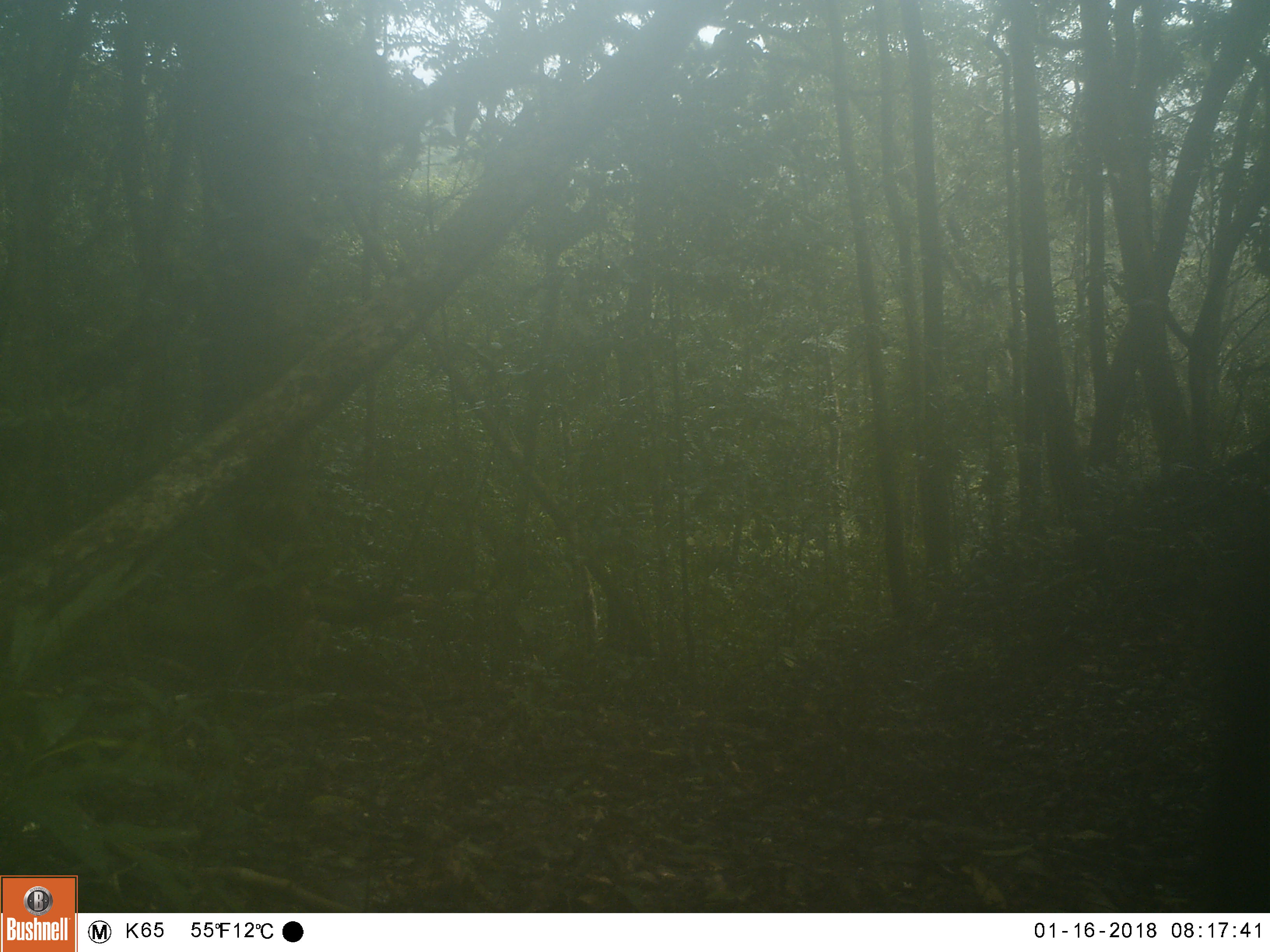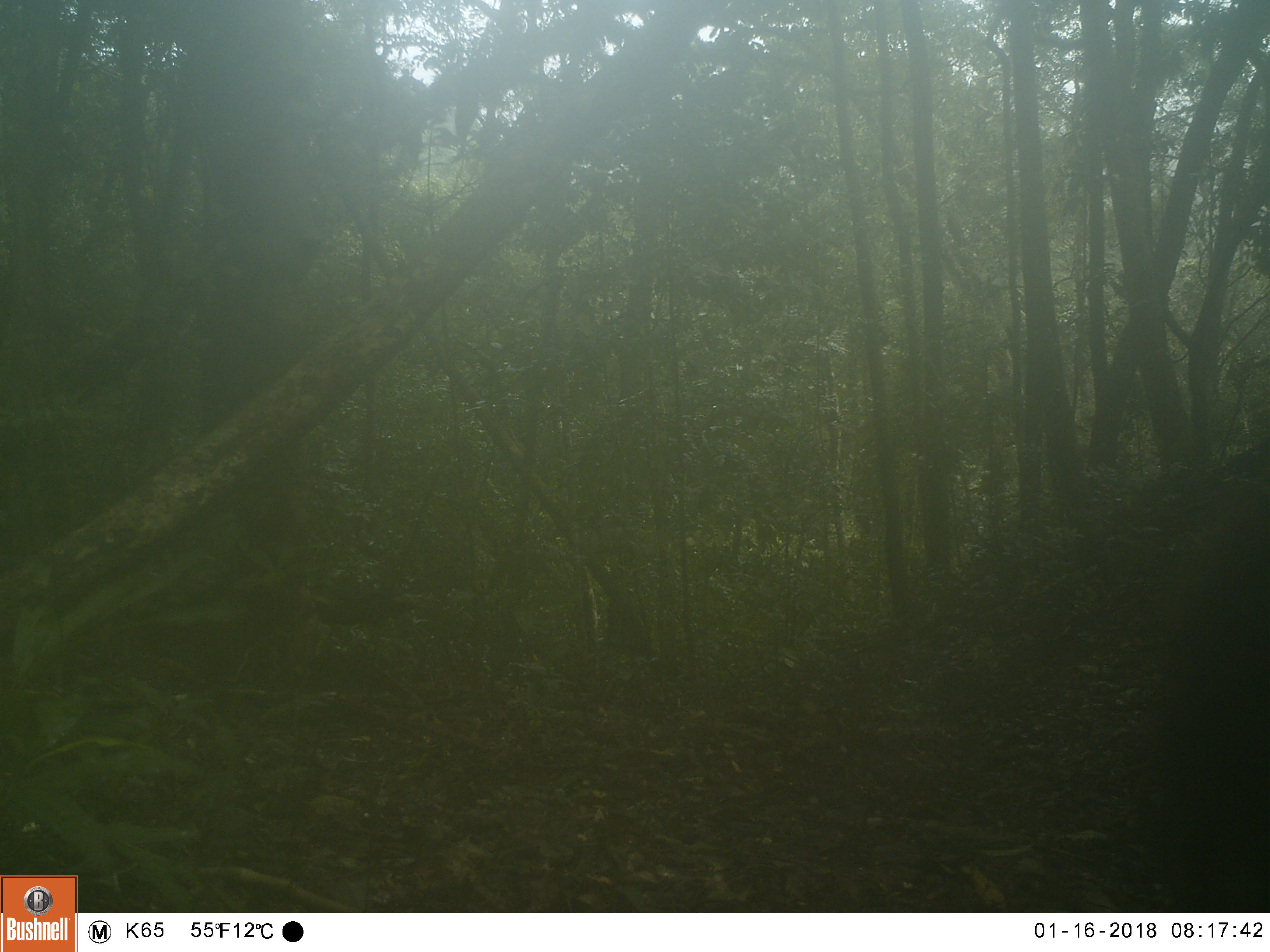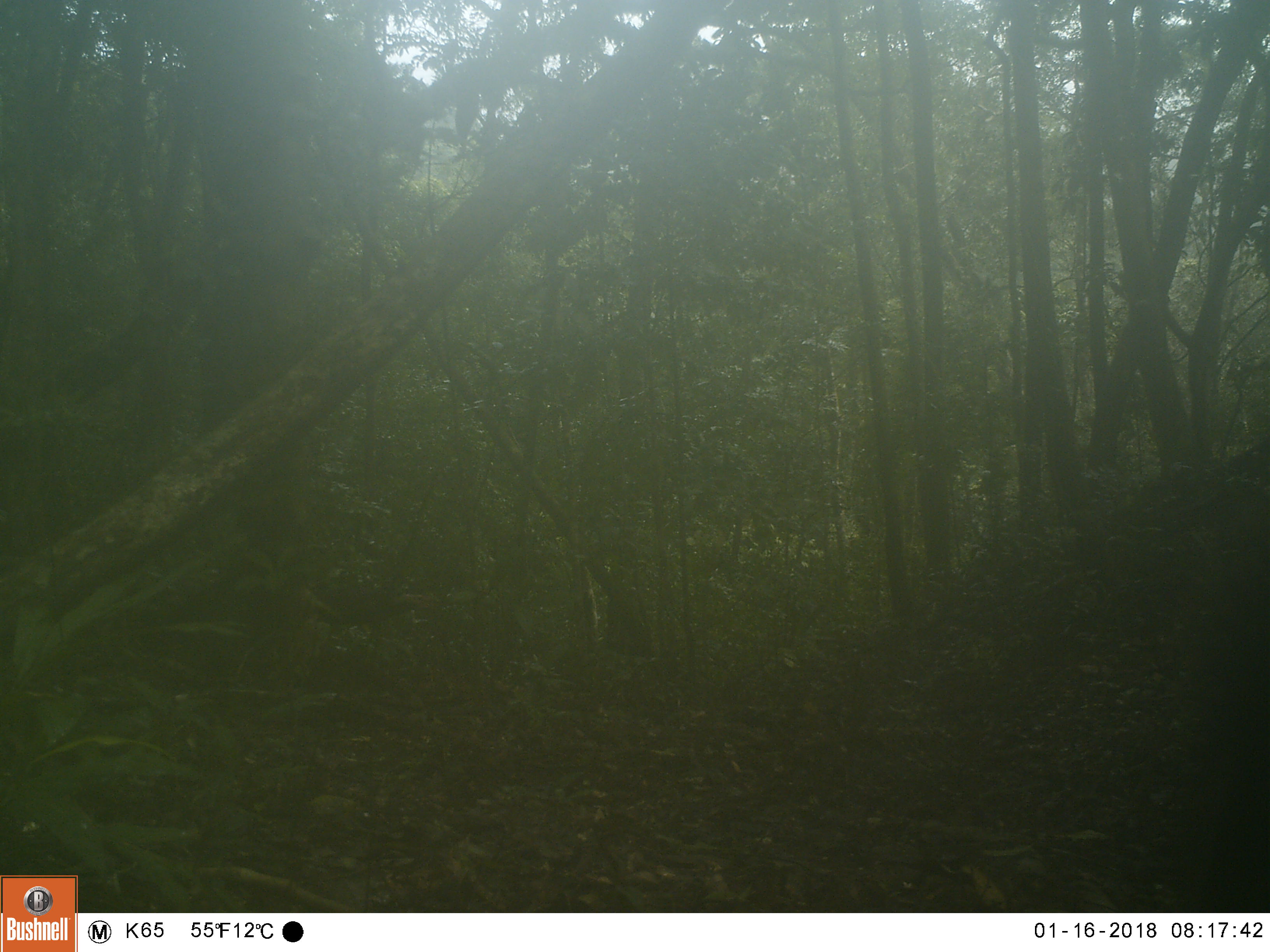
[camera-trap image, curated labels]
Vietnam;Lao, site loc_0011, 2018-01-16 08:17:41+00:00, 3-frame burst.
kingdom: Animalia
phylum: Chordata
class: Mammalia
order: Artiodactyla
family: Suidae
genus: Sus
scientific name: Sus scrofa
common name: eurasian wild pig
Eurasian wild pig (Sus scrofa). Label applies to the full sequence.